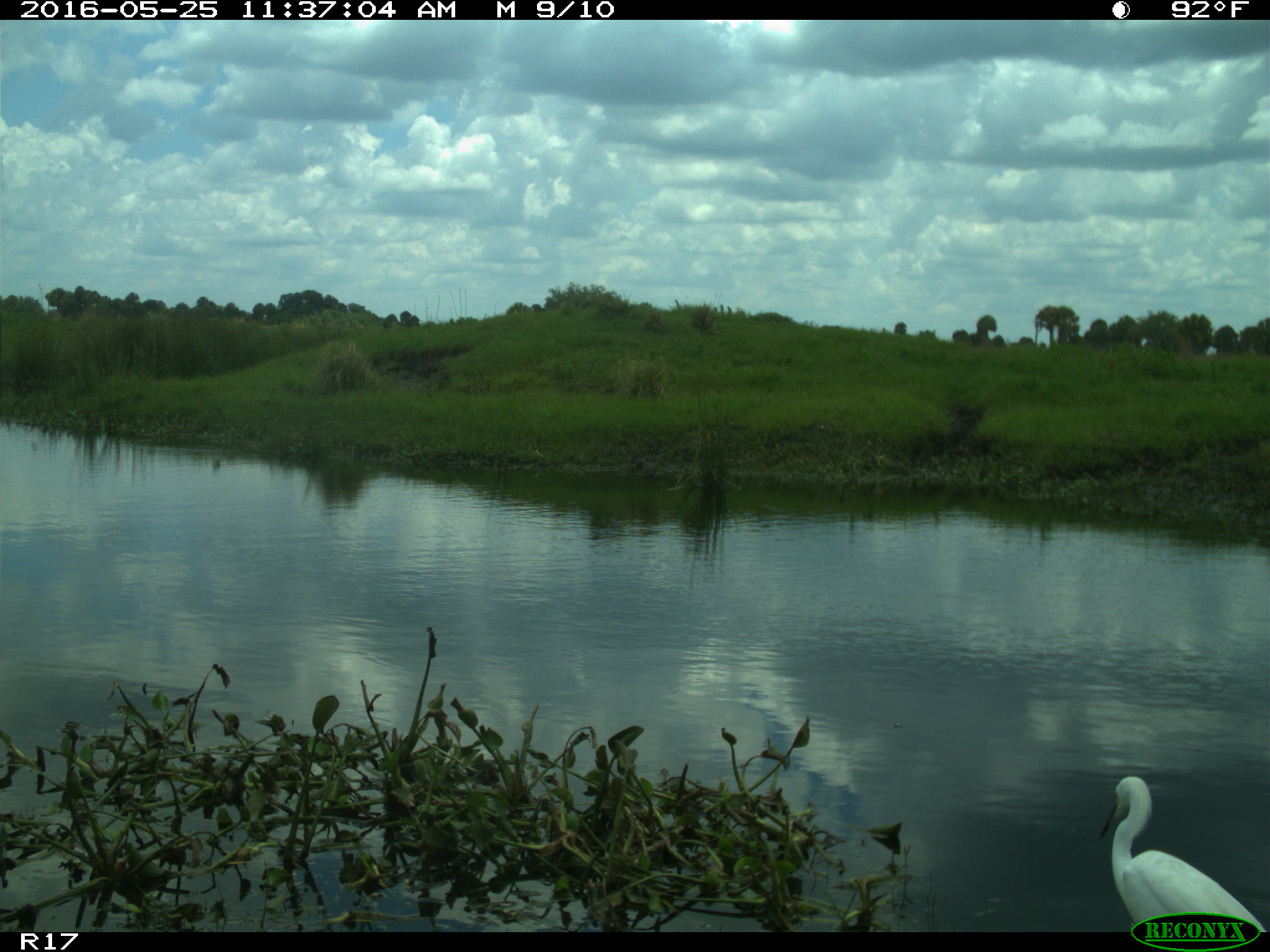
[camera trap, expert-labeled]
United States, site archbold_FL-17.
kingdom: Animalia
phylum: Chordata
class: Aves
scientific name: Aves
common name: birds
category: unidentified bird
Unidentified bird (birds) (Aves).